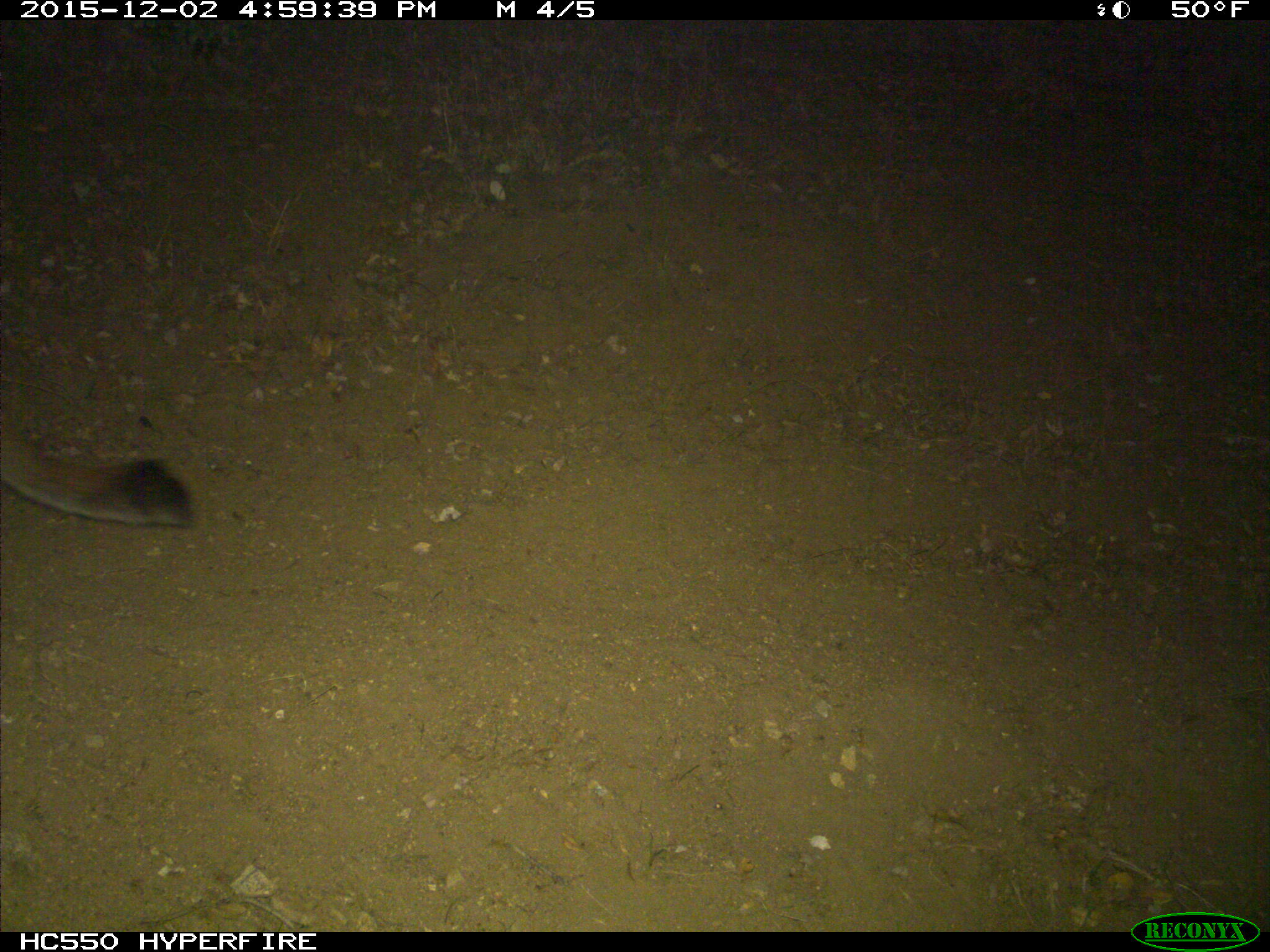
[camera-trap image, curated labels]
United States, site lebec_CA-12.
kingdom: Animalia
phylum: Chordata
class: Mammalia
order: Carnivora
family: Felidae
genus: Puma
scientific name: Puma concolor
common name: mountain lion